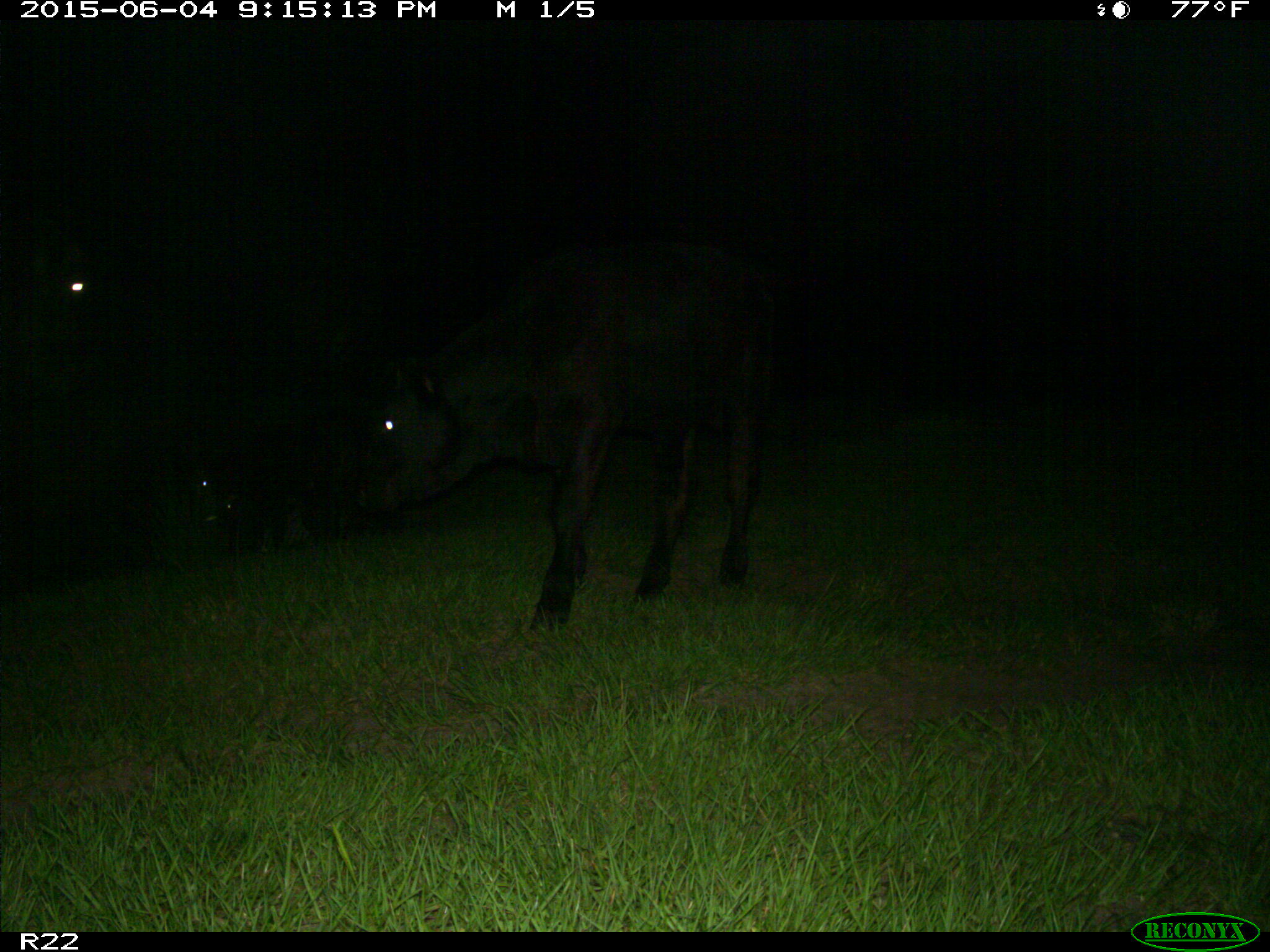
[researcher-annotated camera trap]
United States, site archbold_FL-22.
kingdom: Animalia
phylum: Chordata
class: Mammalia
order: Artiodactyla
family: Bovidae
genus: Bos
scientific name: Bos taurus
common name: domestic cow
Bos taurus (domestic cow).